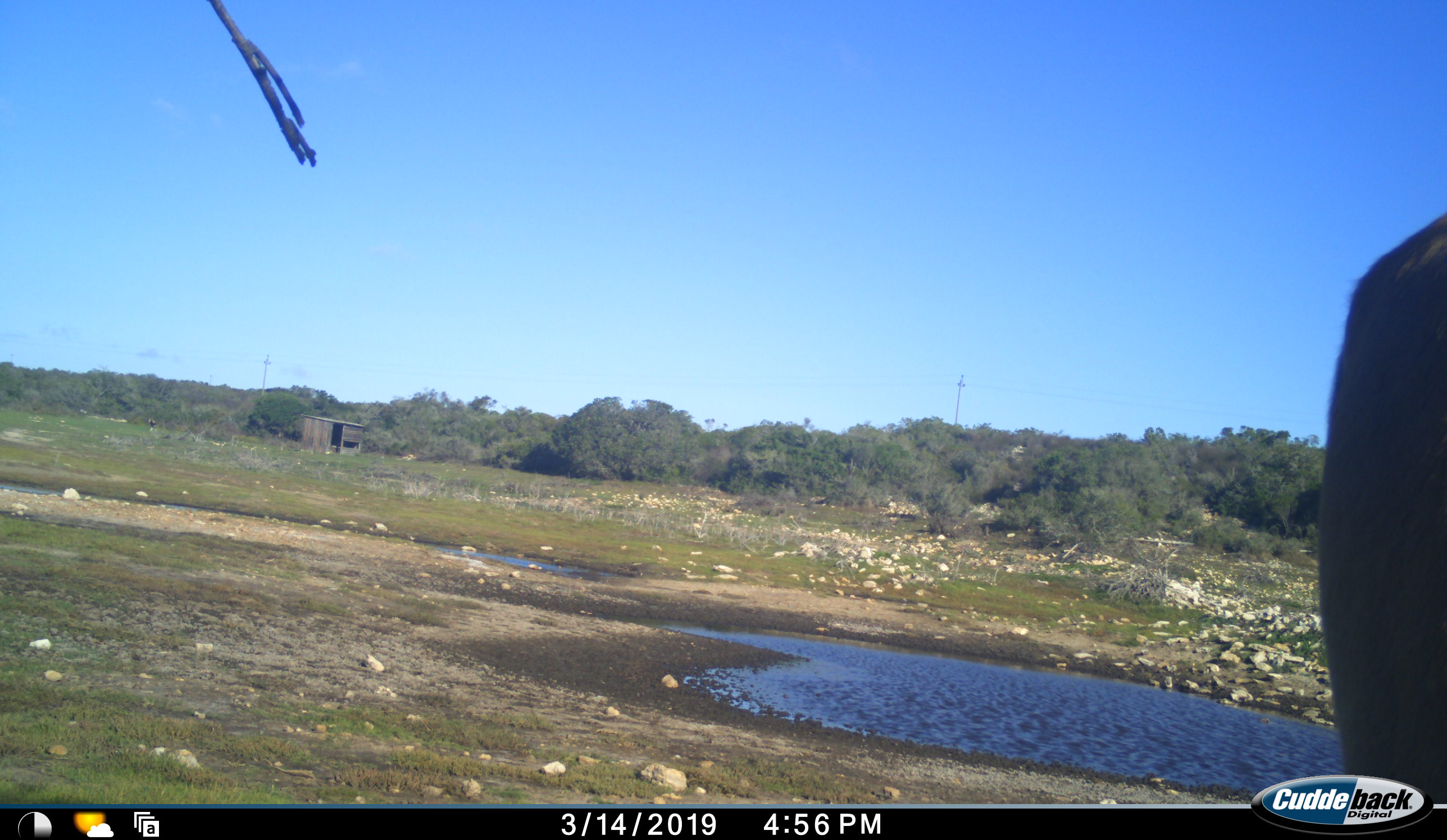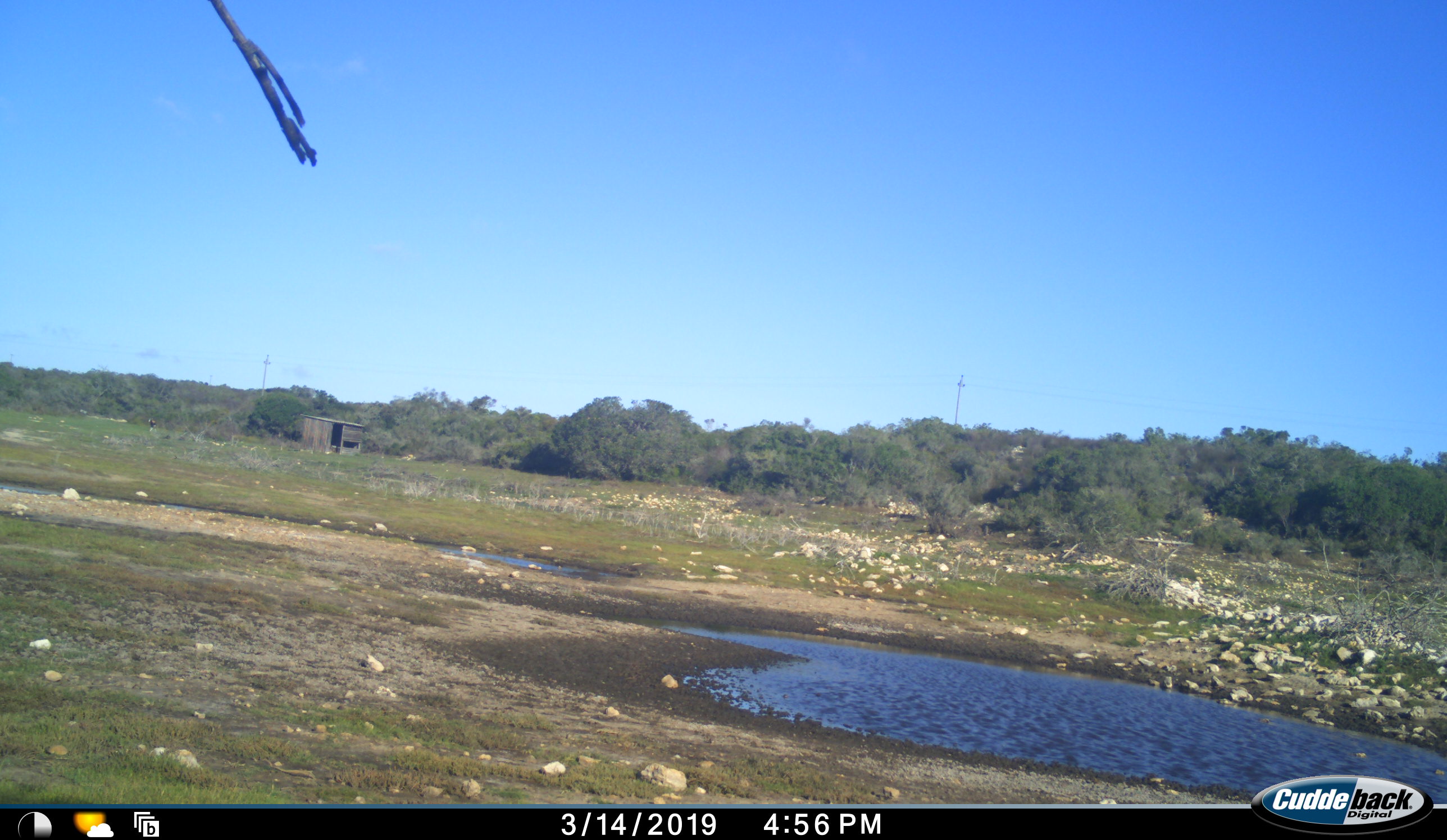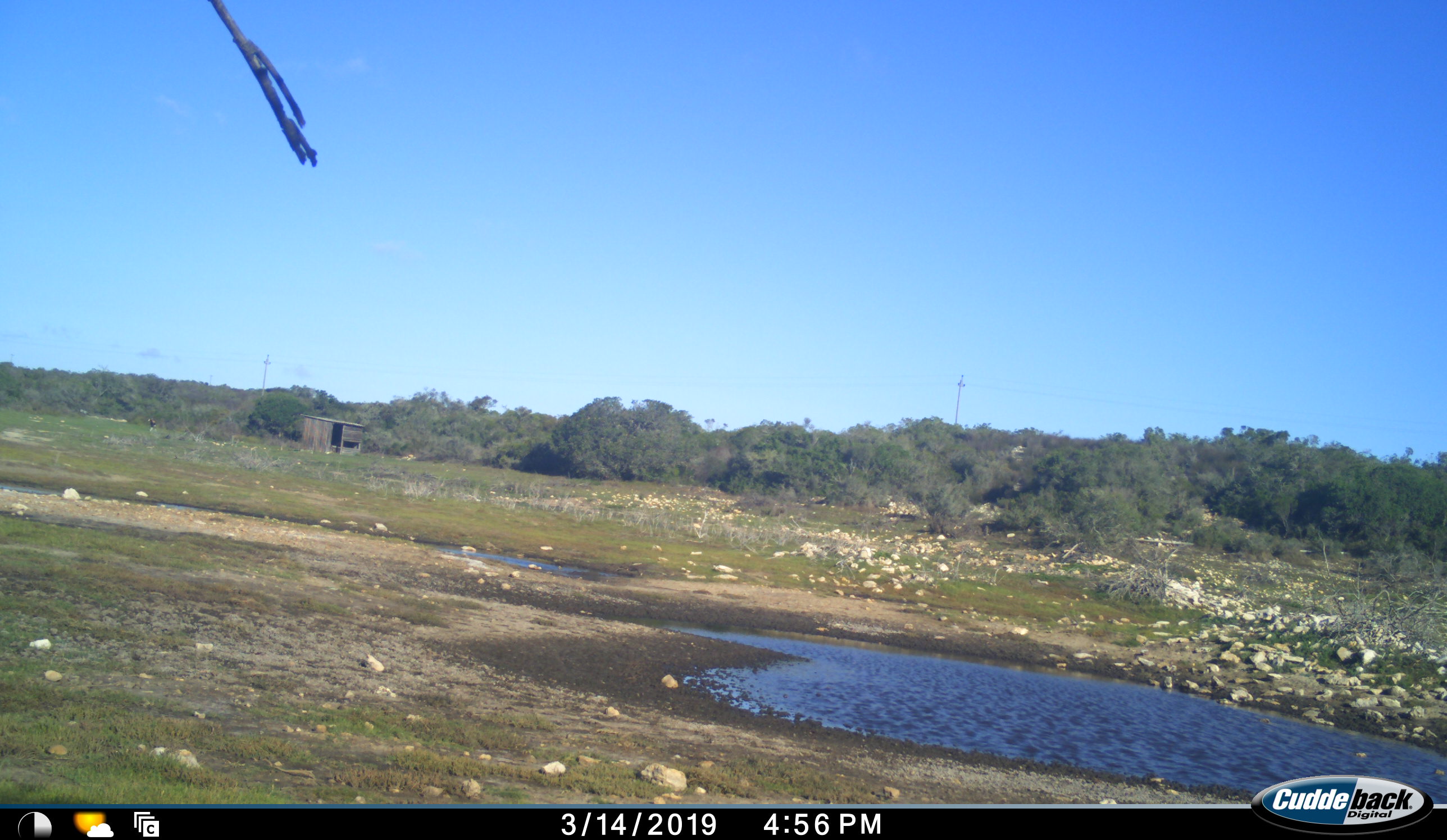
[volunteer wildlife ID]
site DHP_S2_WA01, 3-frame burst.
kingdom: Animalia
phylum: Chordata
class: Mammalia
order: Artiodactyla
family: Bovidae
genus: Tragelaphus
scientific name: Tragelaphus oryx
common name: eland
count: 1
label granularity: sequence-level